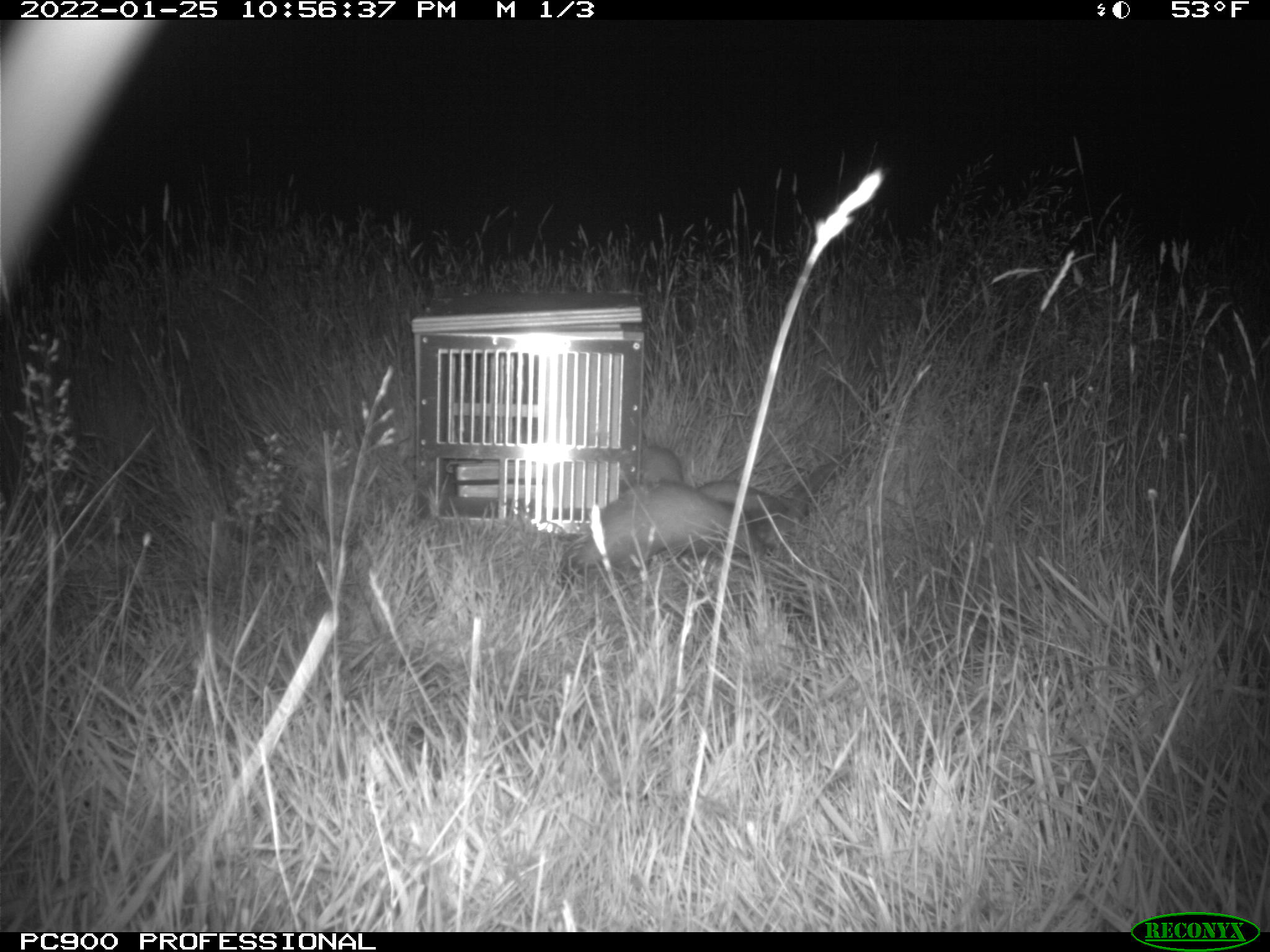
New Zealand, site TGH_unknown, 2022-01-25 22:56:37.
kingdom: Animalia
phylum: Chordata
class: Mammalia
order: Carnivora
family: Mustelidae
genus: Mustela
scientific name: Mustela furo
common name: ferret